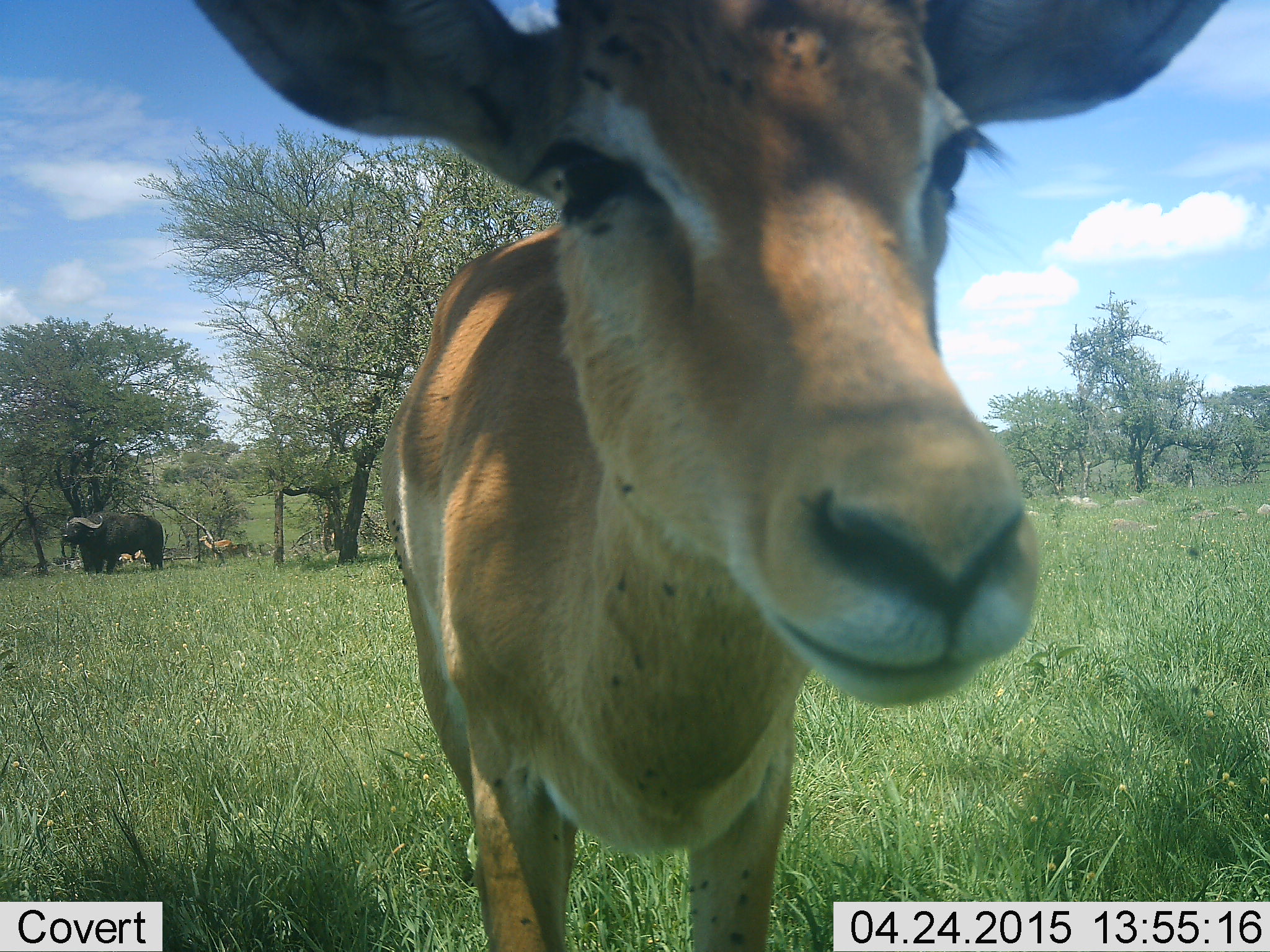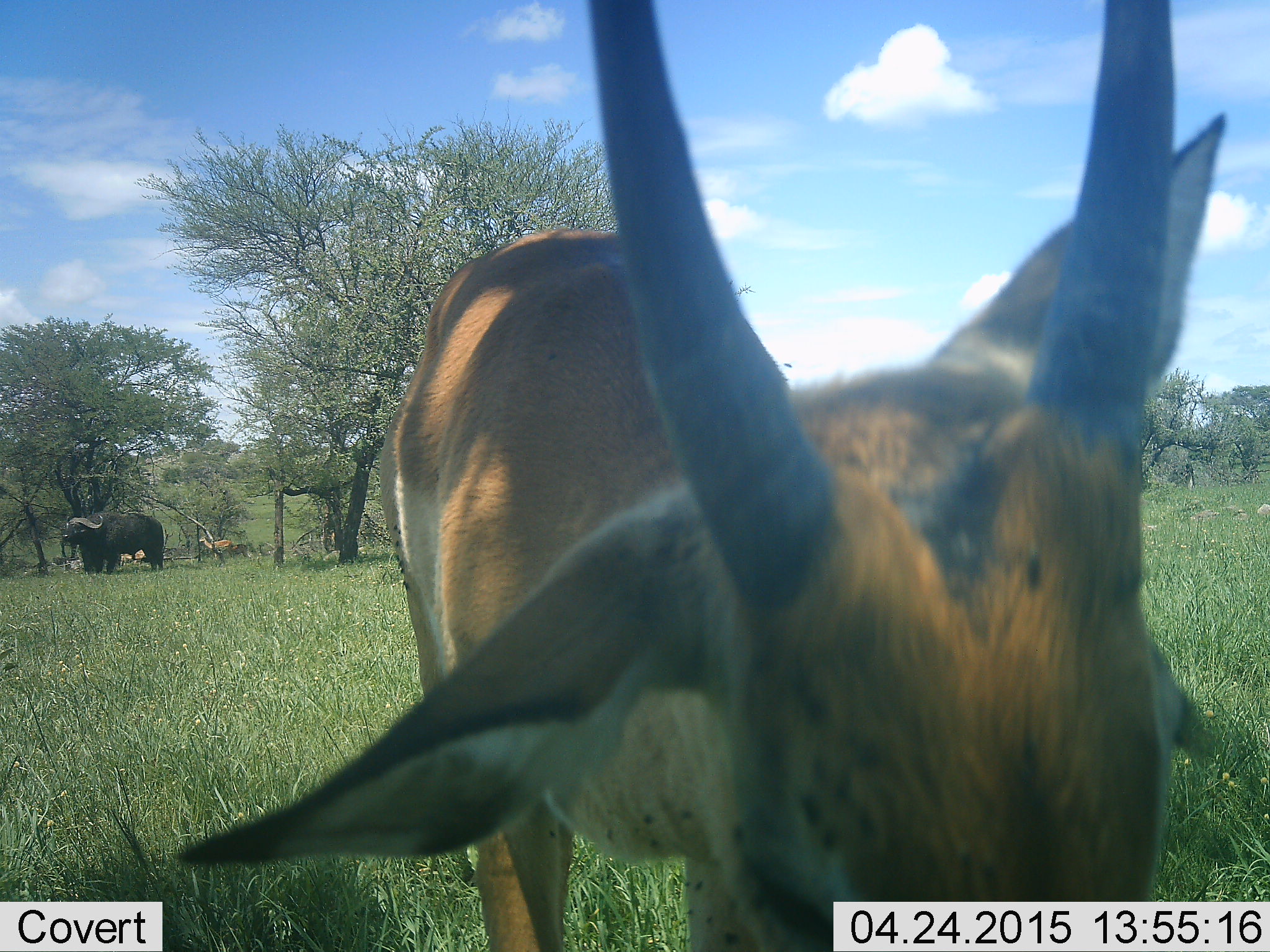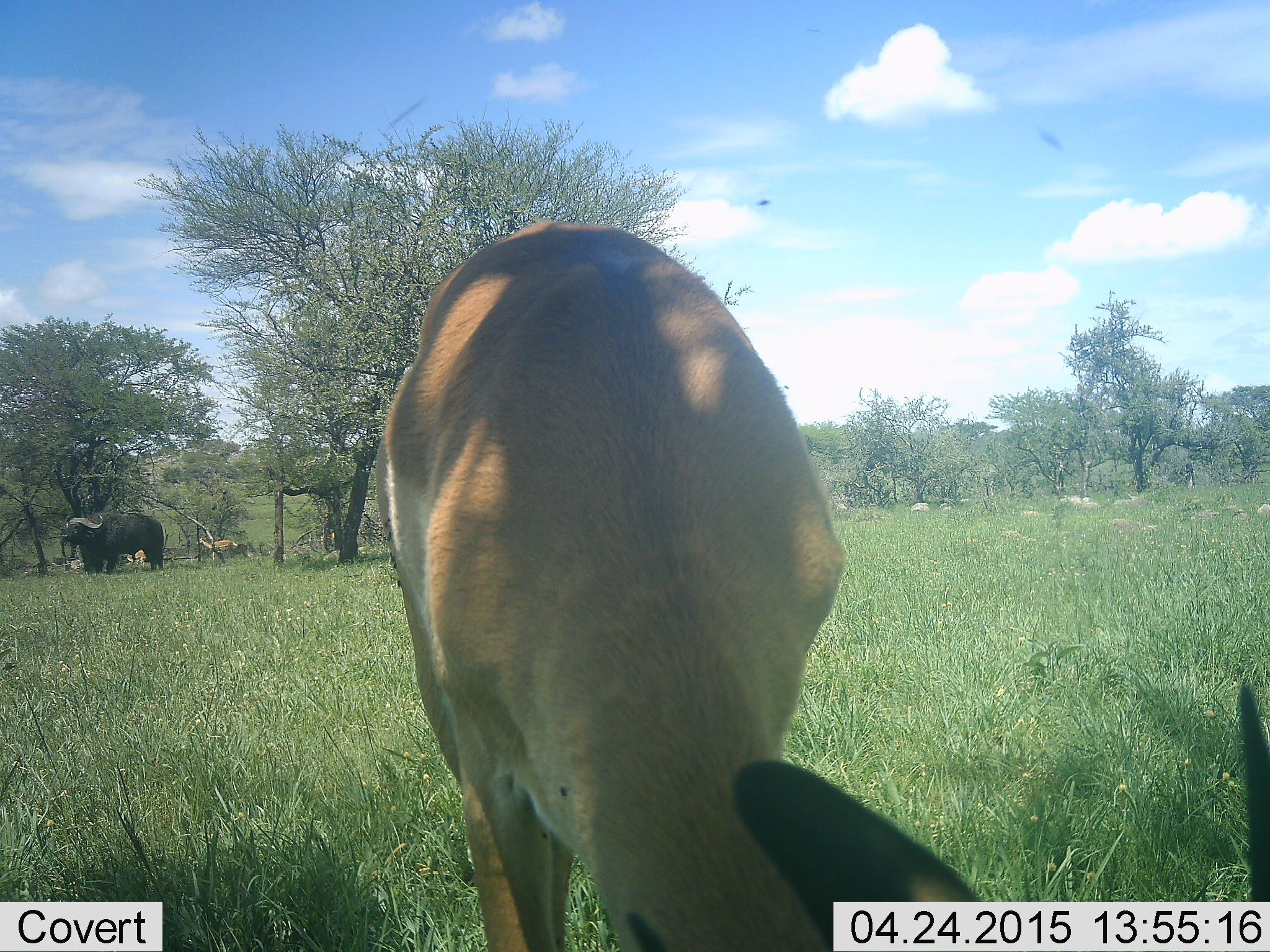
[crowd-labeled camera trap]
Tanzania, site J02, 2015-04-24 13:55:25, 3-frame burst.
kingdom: Animalia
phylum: Chordata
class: Mammalia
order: Artiodactyla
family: Bovidae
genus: Syncerus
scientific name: Syncerus caffer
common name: cape buffalo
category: buffalo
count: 1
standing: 100%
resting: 0%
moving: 0%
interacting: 0%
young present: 0%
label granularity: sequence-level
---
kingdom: Animalia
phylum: Chordata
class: Mammalia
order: Artiodactyla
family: Bovidae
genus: Nanger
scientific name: Nanger granti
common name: grant's gazelle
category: gazellegrants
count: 1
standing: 54%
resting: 0%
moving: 8%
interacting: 0%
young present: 0%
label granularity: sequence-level